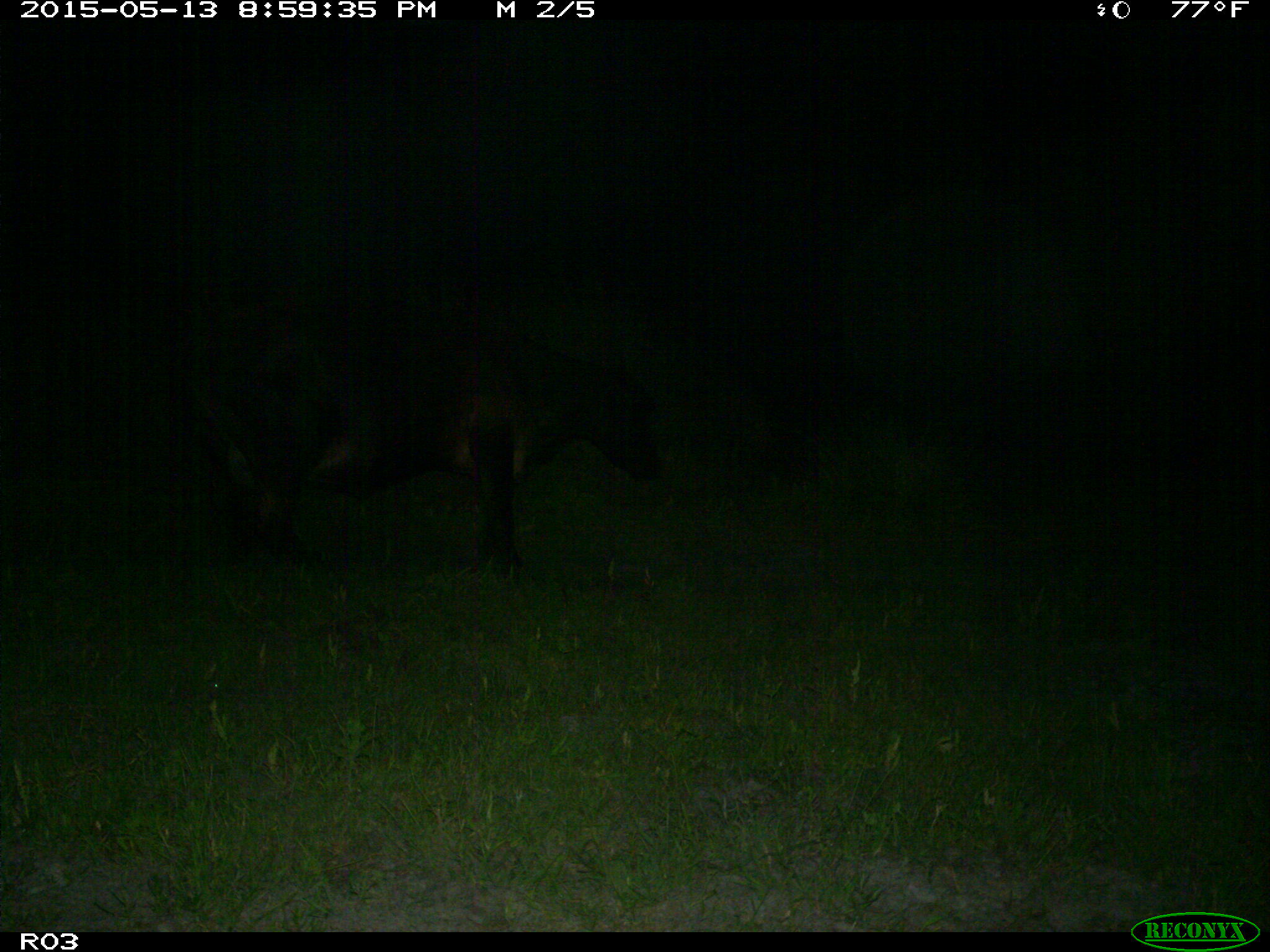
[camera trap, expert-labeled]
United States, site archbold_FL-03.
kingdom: Animalia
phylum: Chordata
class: Mammalia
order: Artiodactyla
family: Bovidae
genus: Bos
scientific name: Bos taurus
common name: domestic cow